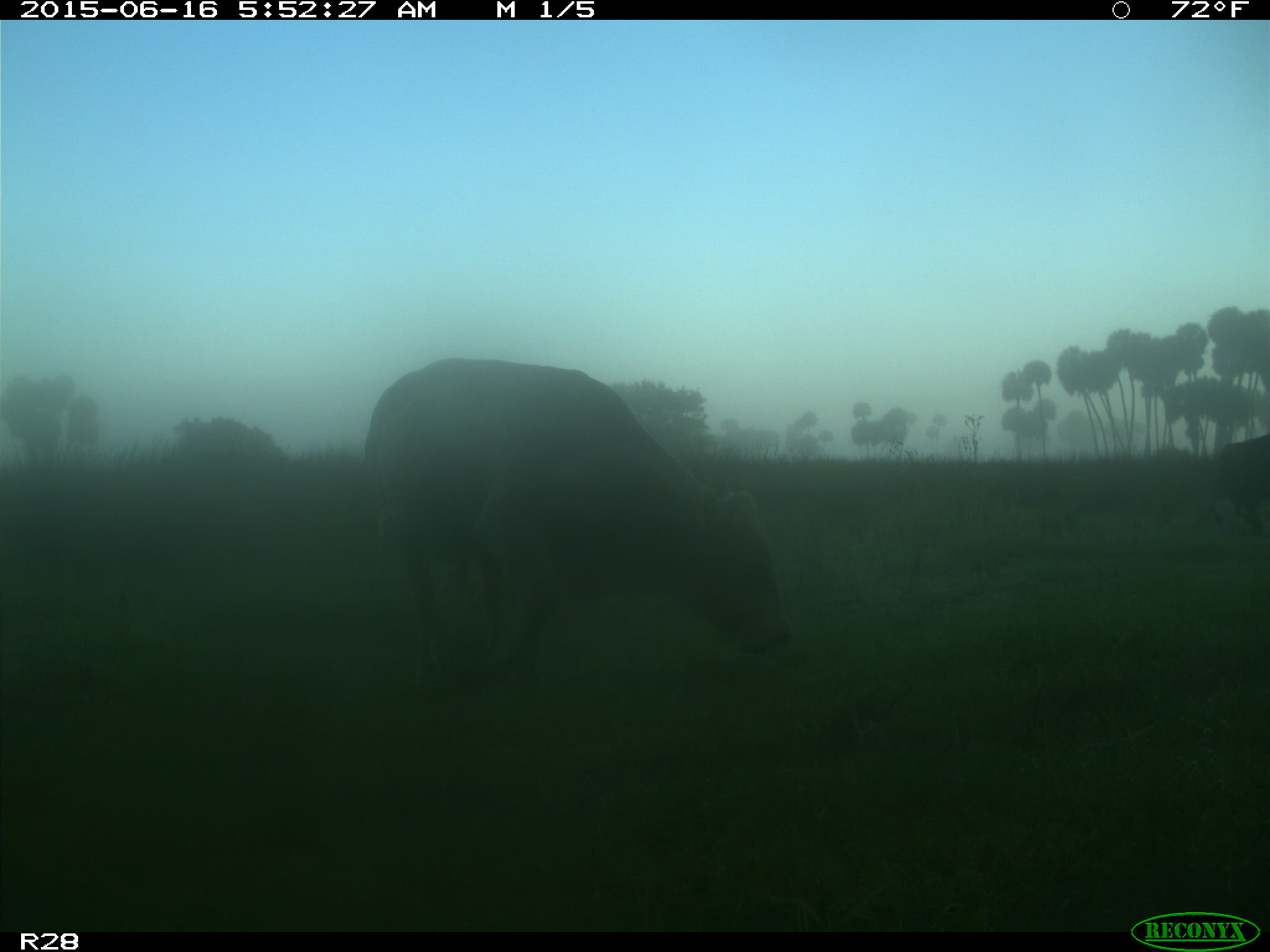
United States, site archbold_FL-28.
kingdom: Animalia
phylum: Chordata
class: Mammalia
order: Artiodactyla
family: Bovidae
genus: Bos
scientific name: Bos taurus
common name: domestic cow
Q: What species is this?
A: Bos taurus (domestic cow).